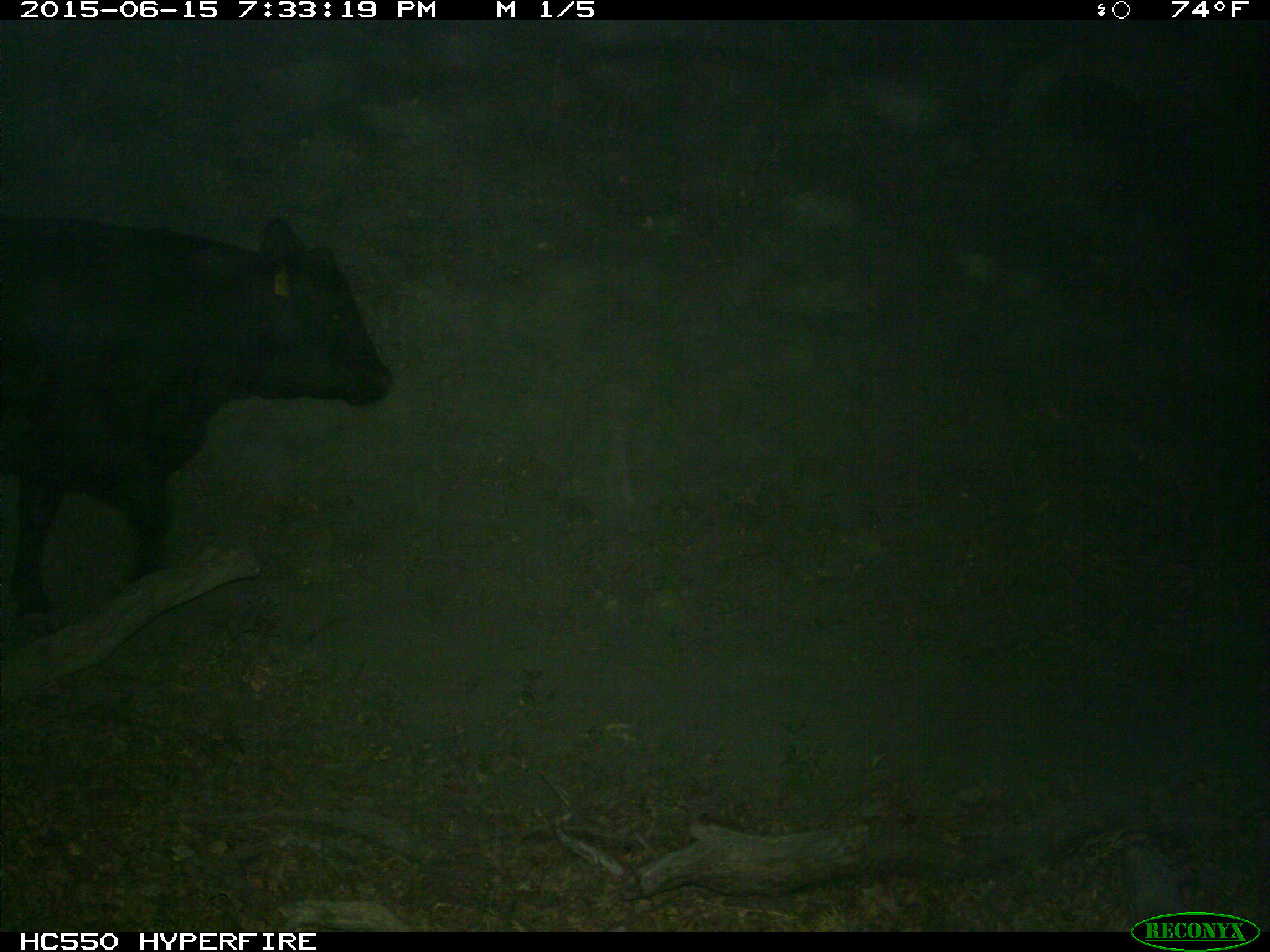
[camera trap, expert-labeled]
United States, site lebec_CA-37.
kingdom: Animalia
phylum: Chordata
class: Mammalia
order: Artiodactyla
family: Bovidae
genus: Bos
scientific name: Bos taurus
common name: domestic cow